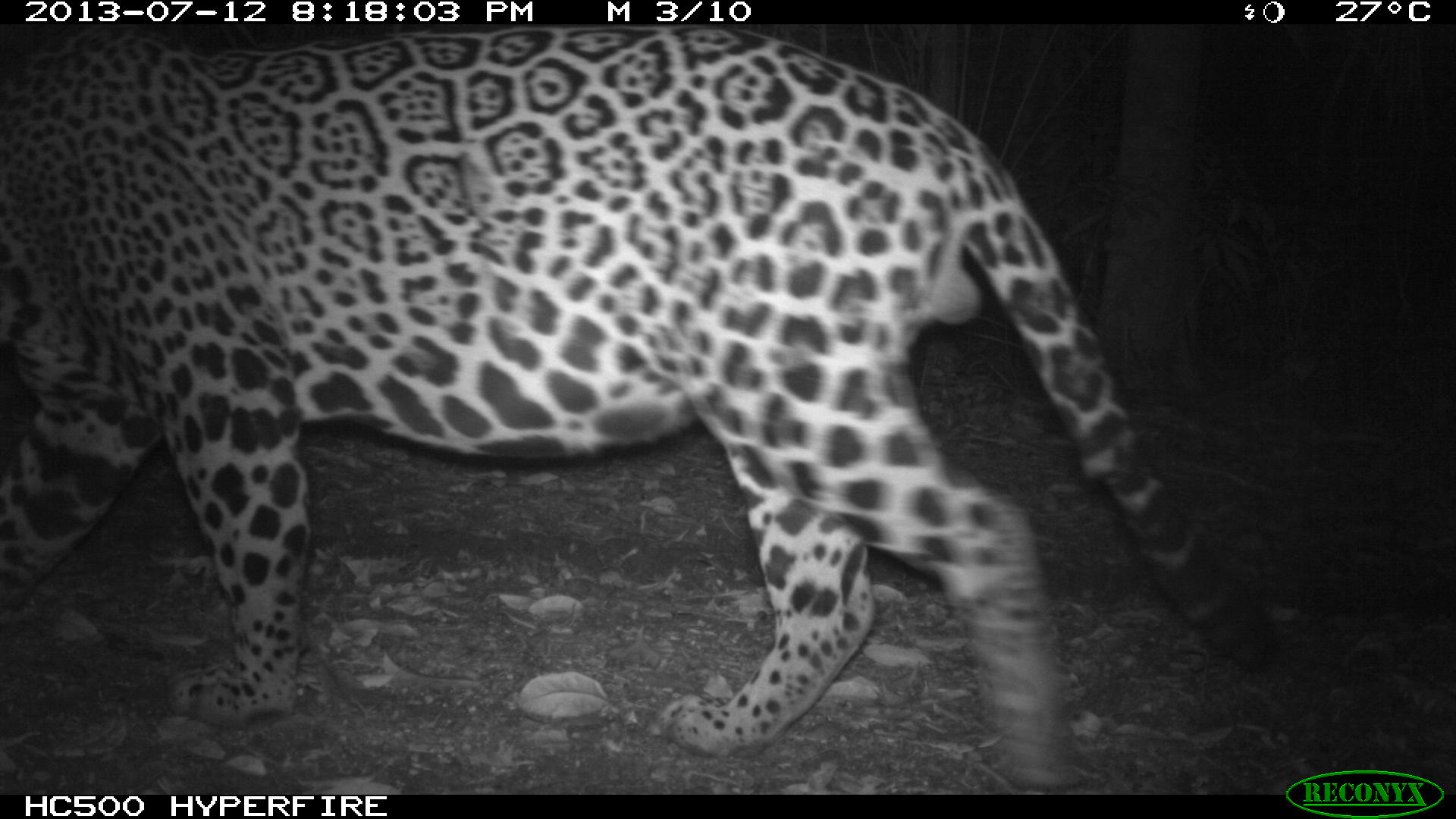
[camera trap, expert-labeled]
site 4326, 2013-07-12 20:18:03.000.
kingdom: Animalia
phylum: Chordata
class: Mammalia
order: Carnivora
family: Felidae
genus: Panthera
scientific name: Panthera onca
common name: jaguar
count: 1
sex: male